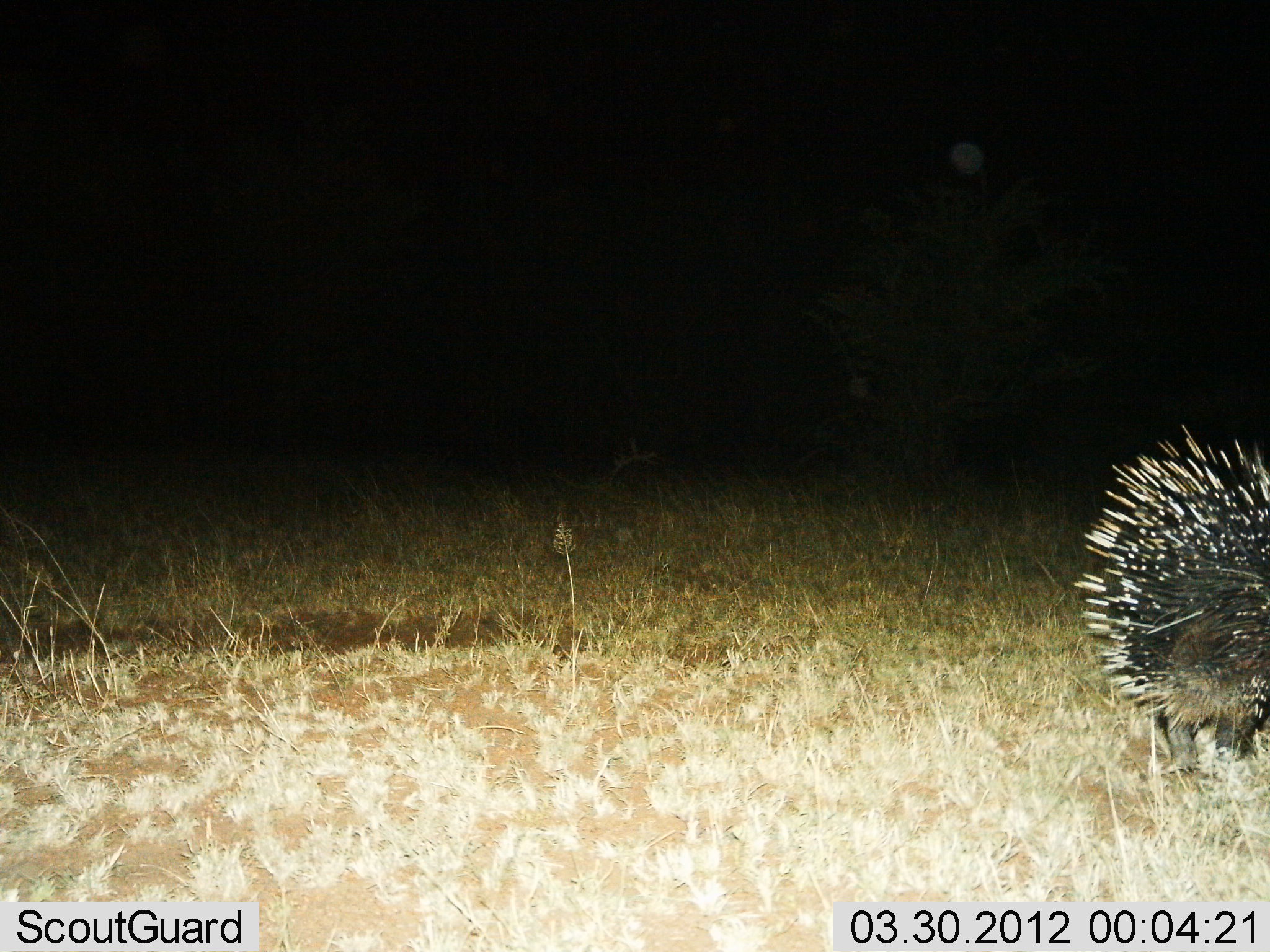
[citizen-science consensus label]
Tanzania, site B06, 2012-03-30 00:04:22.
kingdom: Animalia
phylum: Chordata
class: Mammalia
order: Rodentia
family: Hystricidae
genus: Hystrix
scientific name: Hystrix cristata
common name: crested porcupine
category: porcupine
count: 1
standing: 69%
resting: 0%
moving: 34%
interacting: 0%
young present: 0%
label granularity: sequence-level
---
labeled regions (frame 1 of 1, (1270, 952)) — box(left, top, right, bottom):
animal: box(1074, 423, 1270, 775)